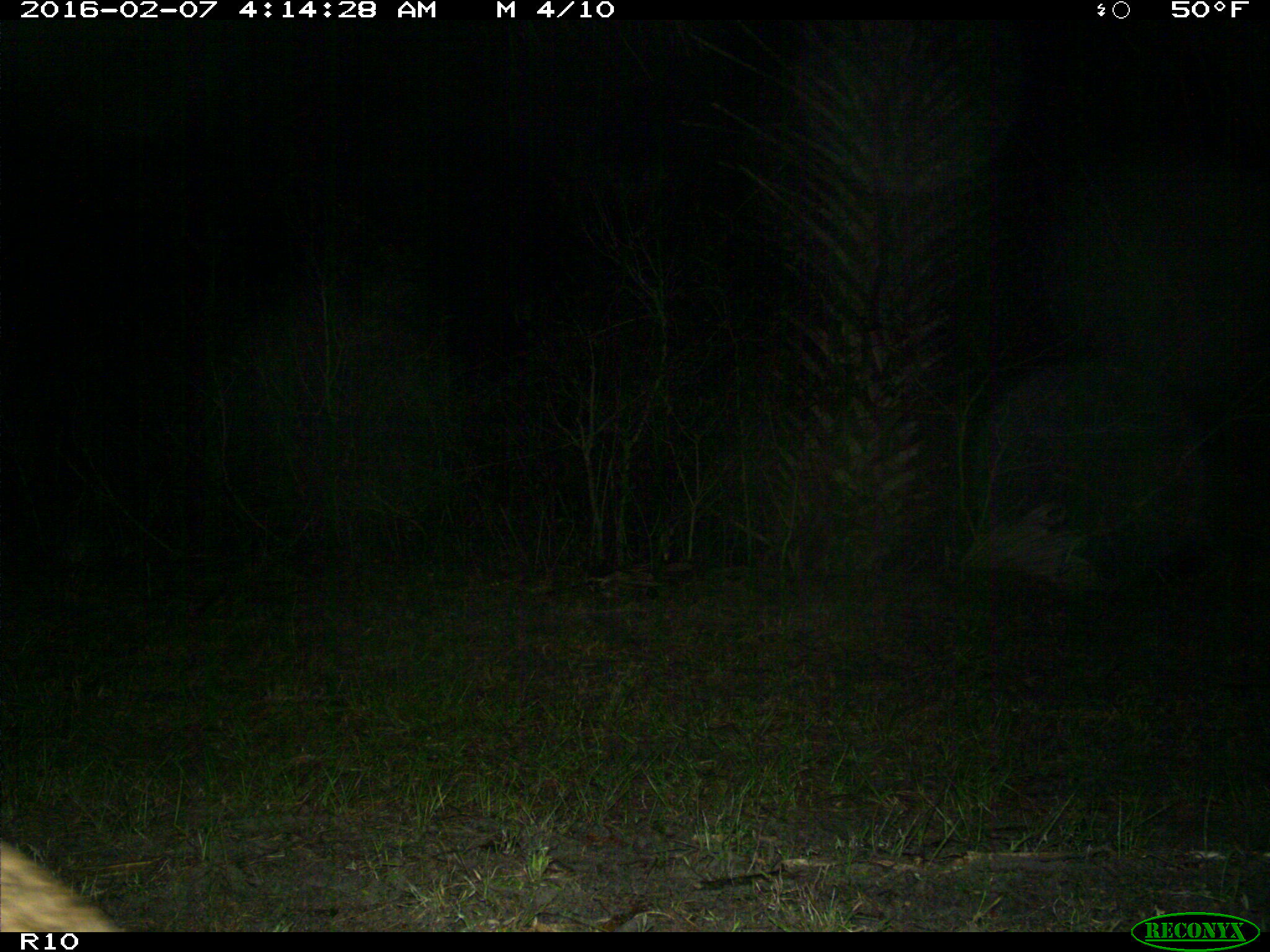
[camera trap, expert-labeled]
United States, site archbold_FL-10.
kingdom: Animalia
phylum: Chordata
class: Mammalia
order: Carnivora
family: Felidae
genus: Lynx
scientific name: Lynx rufus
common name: bobcat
Lynx rufus (bobcat).